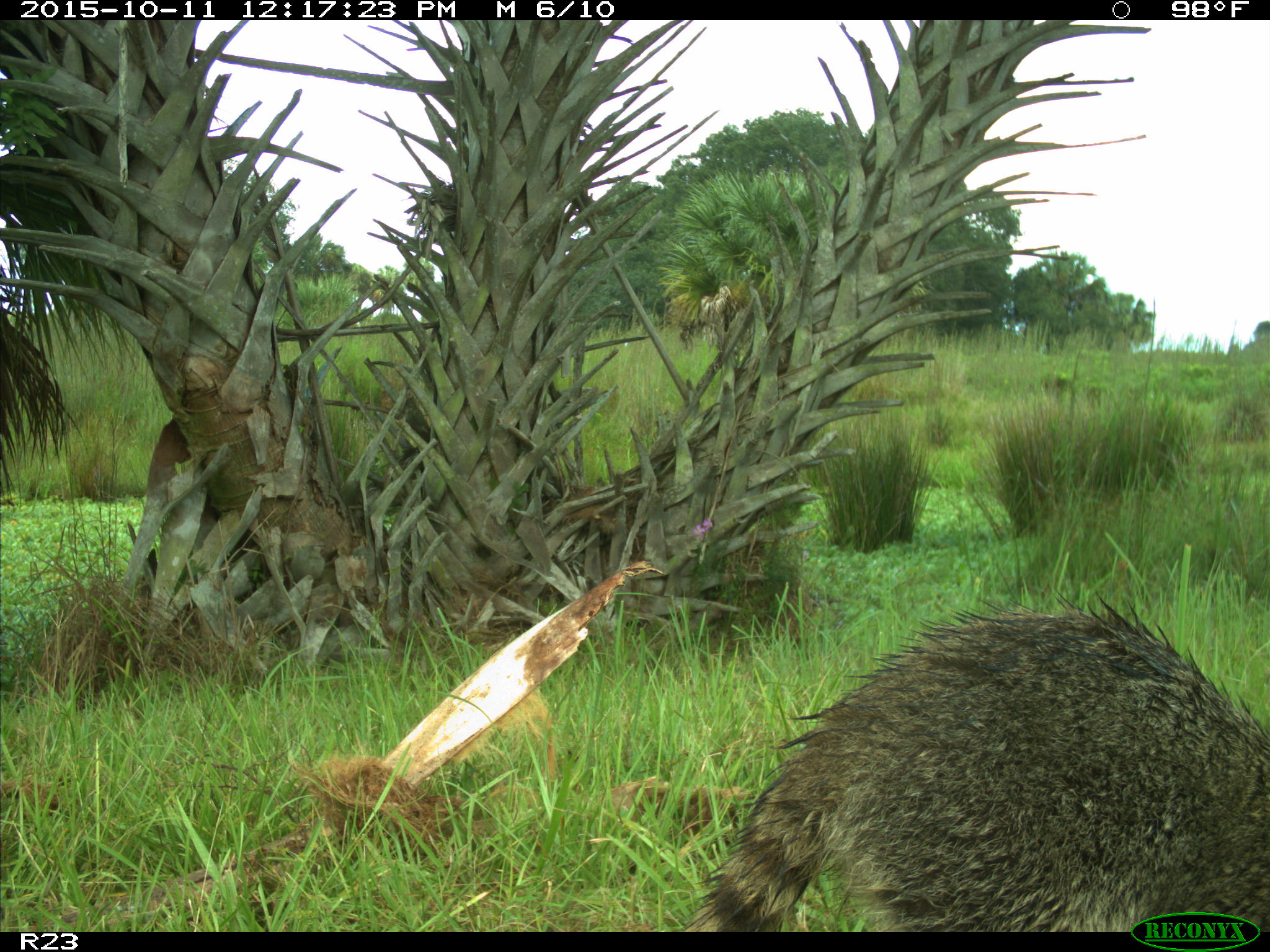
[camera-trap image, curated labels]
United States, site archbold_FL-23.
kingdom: Animalia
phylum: Chordata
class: Mammalia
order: Carnivora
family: Procyonidae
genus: Procyon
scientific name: Procyon lotor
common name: common raccoon